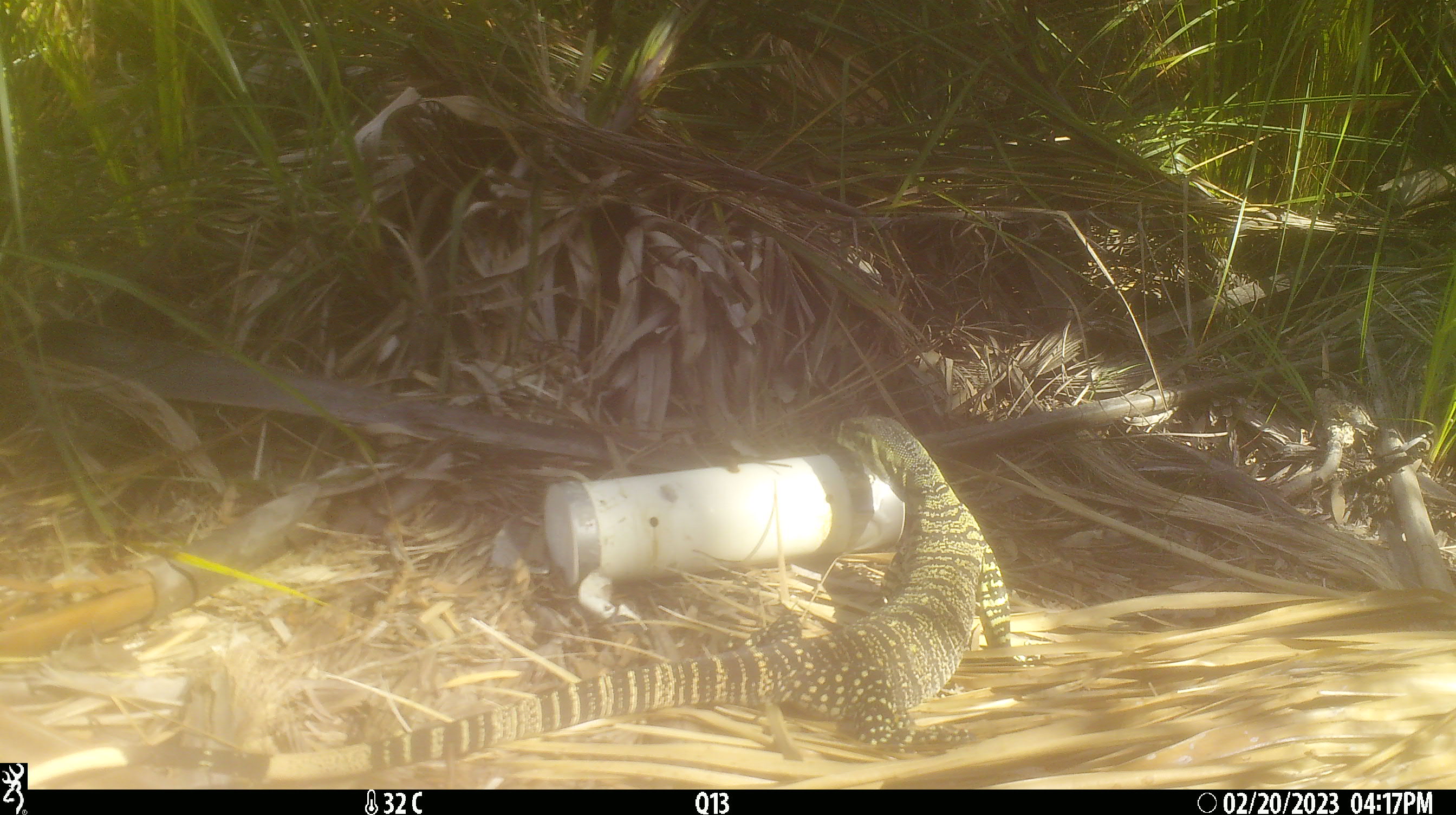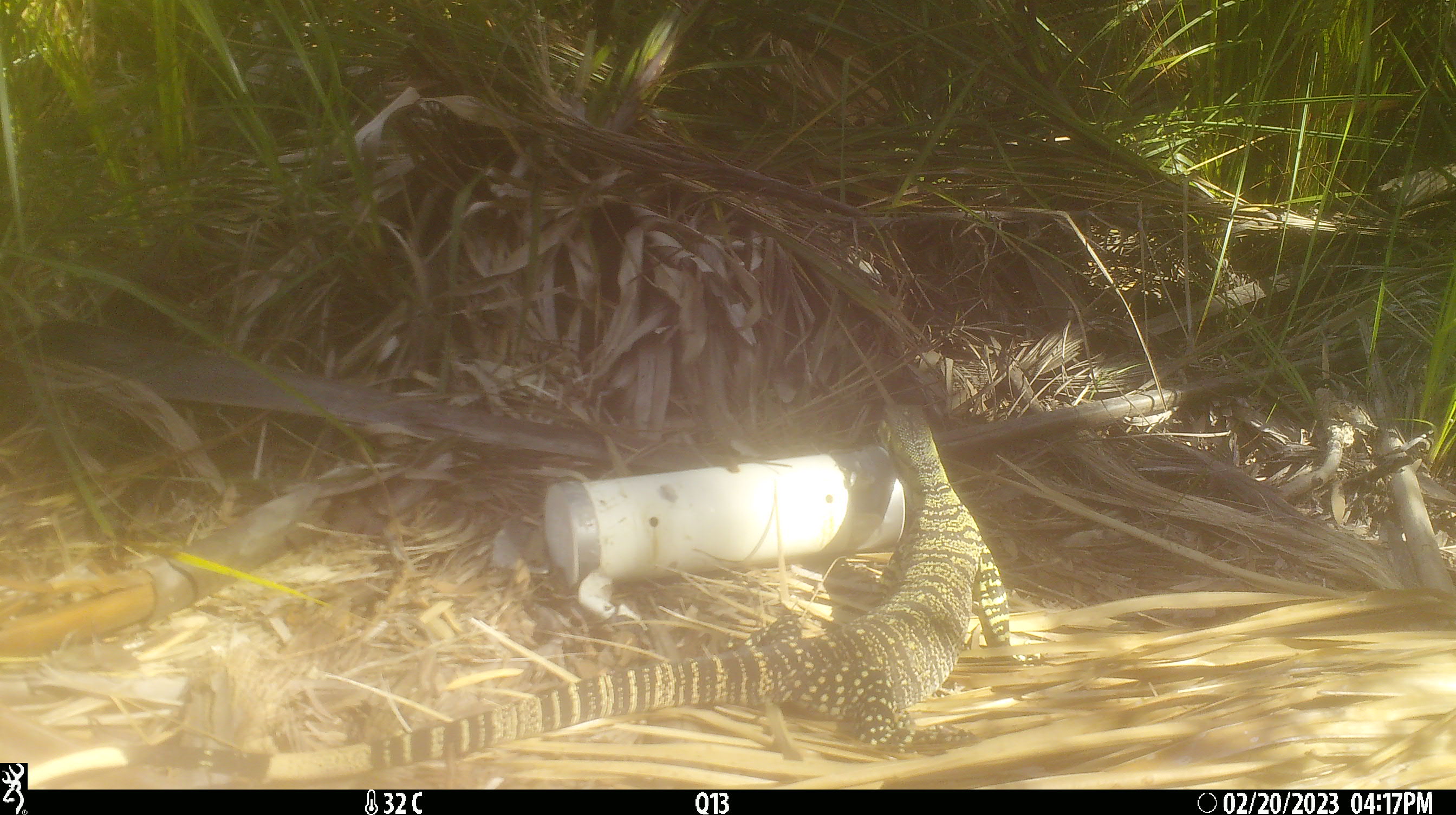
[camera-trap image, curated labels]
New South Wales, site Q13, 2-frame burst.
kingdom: Animalia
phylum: Chordata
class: Reptilia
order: Squamata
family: Varanidae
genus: Varanus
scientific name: Varanus varius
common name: lace monitor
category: goanna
Goanna (lace monitor) (Varanus varius).